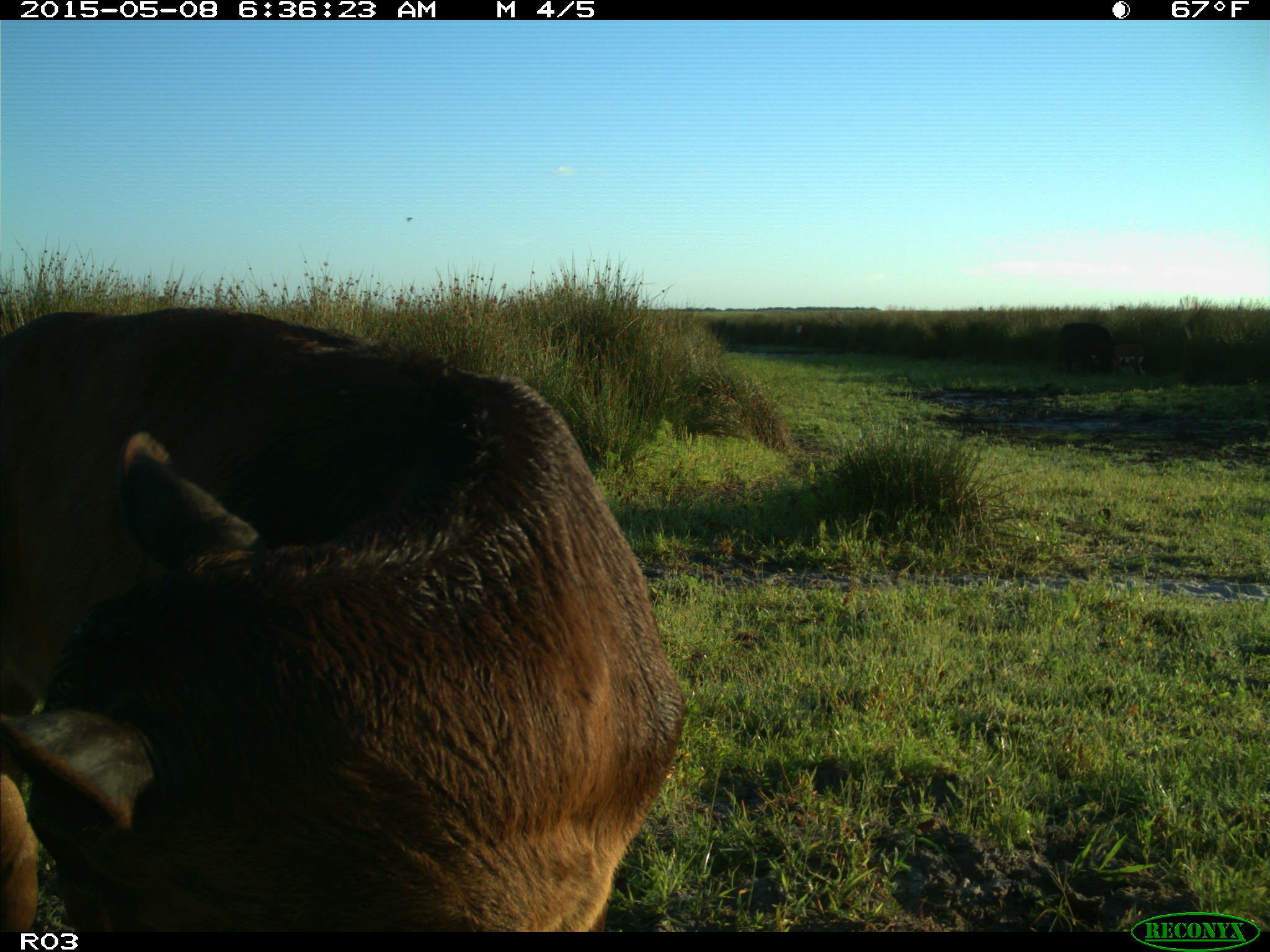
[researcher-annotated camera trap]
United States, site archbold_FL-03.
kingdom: Animalia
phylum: Chordata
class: Mammalia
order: Artiodactyla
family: Bovidae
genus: Bos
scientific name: Bos taurus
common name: domestic cow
Bos taurus (domestic cow).